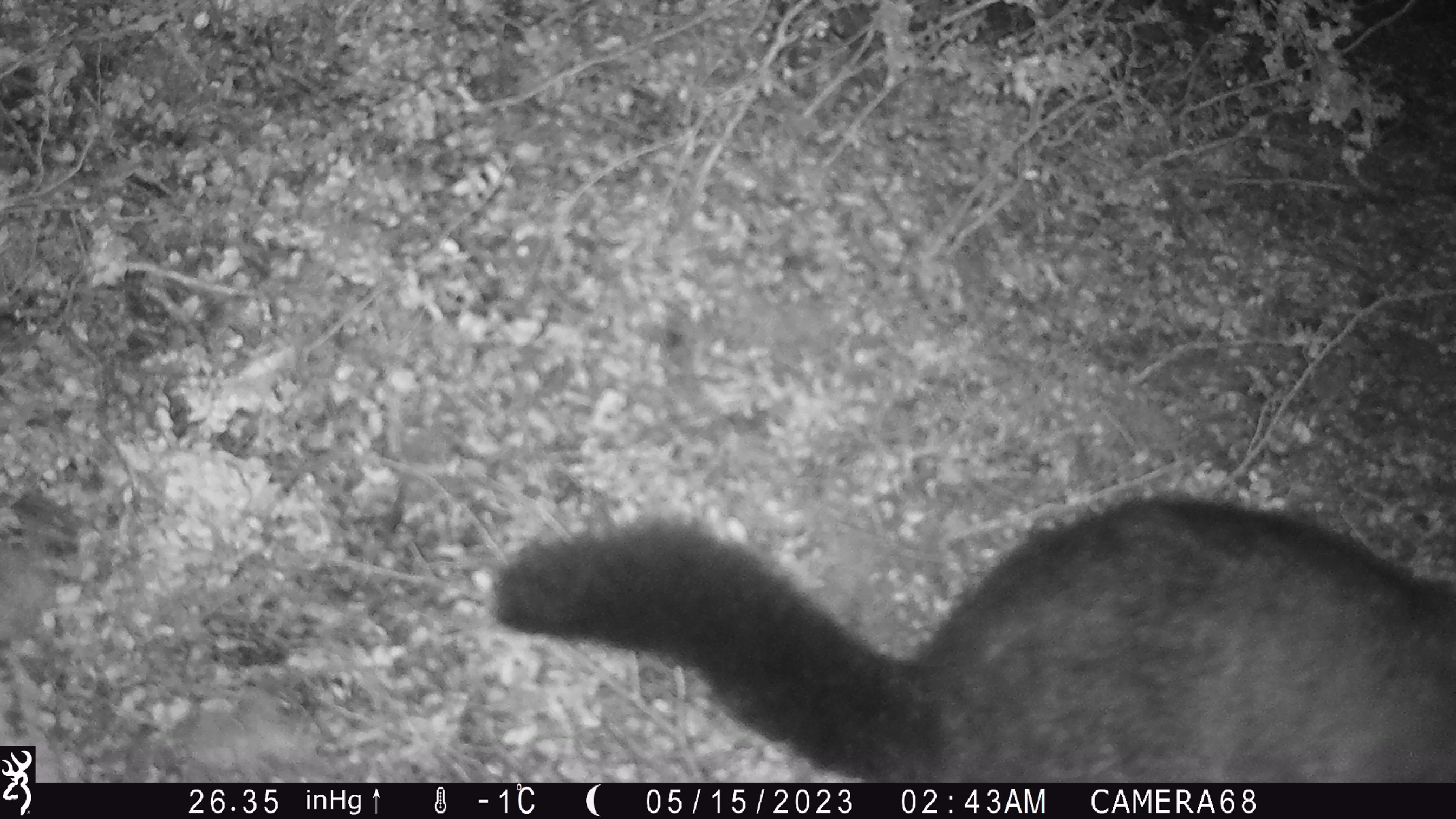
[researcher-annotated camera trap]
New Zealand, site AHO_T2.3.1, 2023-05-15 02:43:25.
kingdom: Animalia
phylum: Chordata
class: Mammalia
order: Carnivora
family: Mustelidae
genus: Mustela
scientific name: Mustela erminea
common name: stoat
Stoat (Mustela erminea).